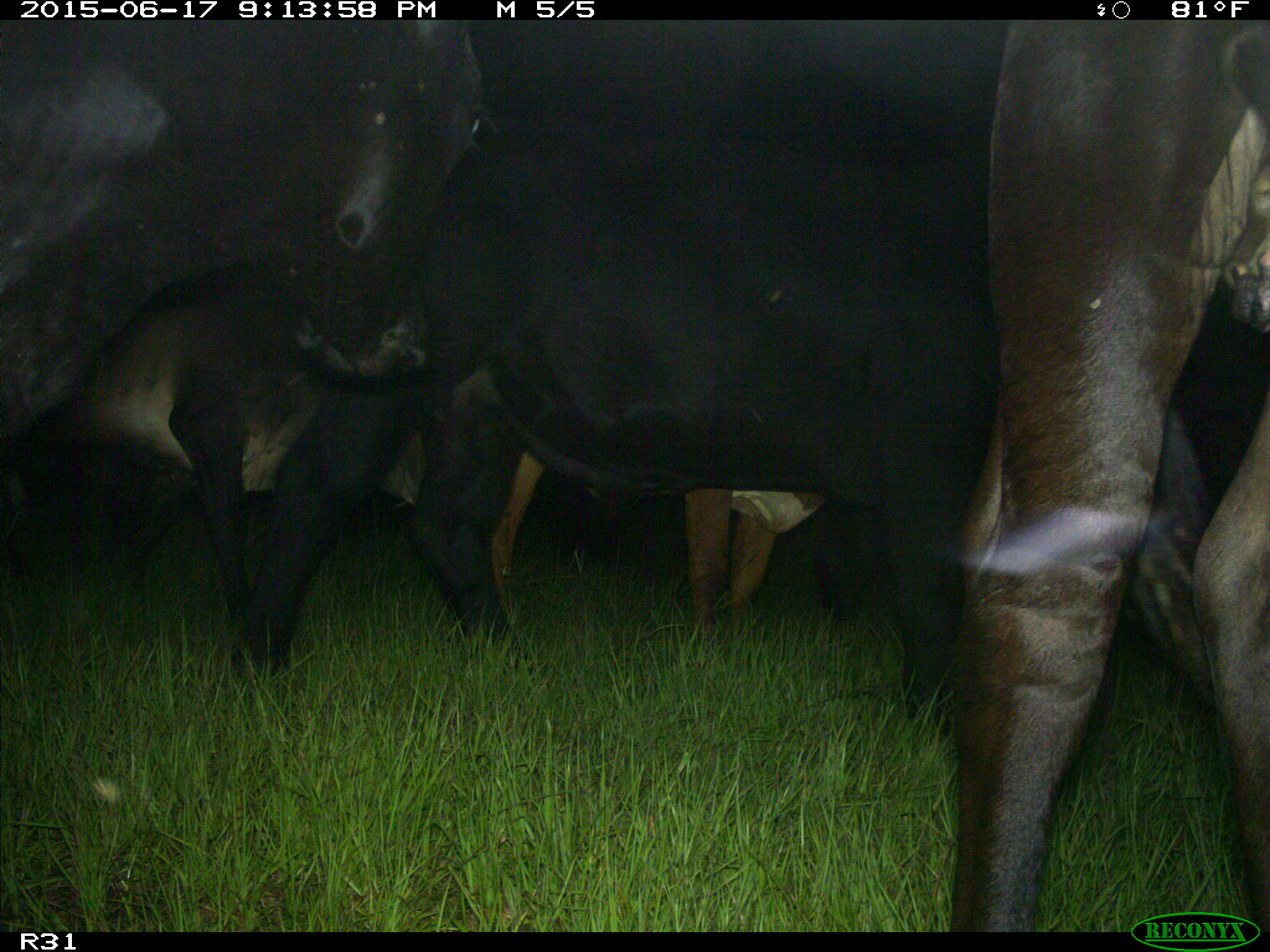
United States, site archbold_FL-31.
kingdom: Animalia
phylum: Chordata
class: Mammalia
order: Artiodactyla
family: Bovidae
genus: Bos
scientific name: Bos taurus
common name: domestic cow